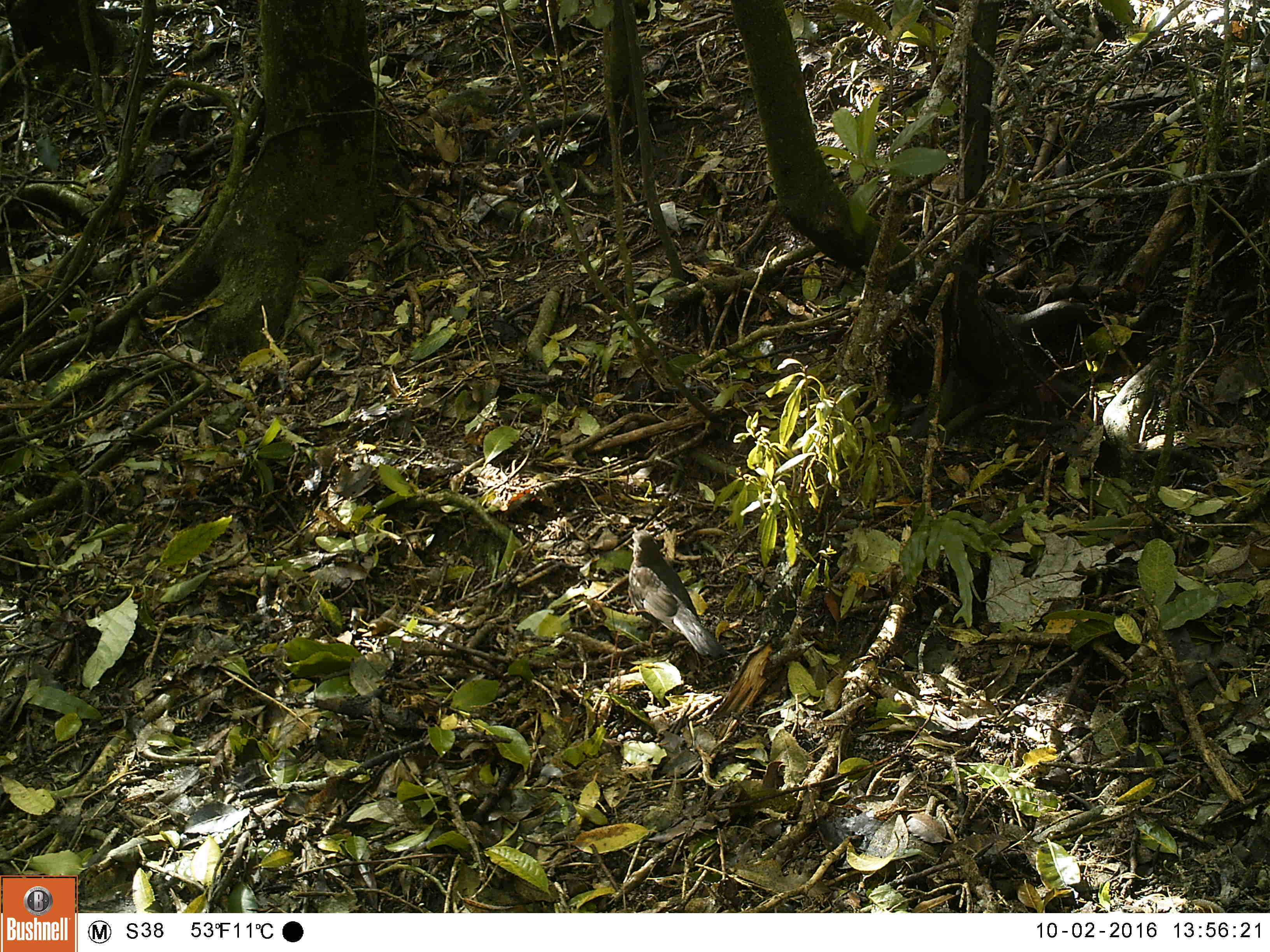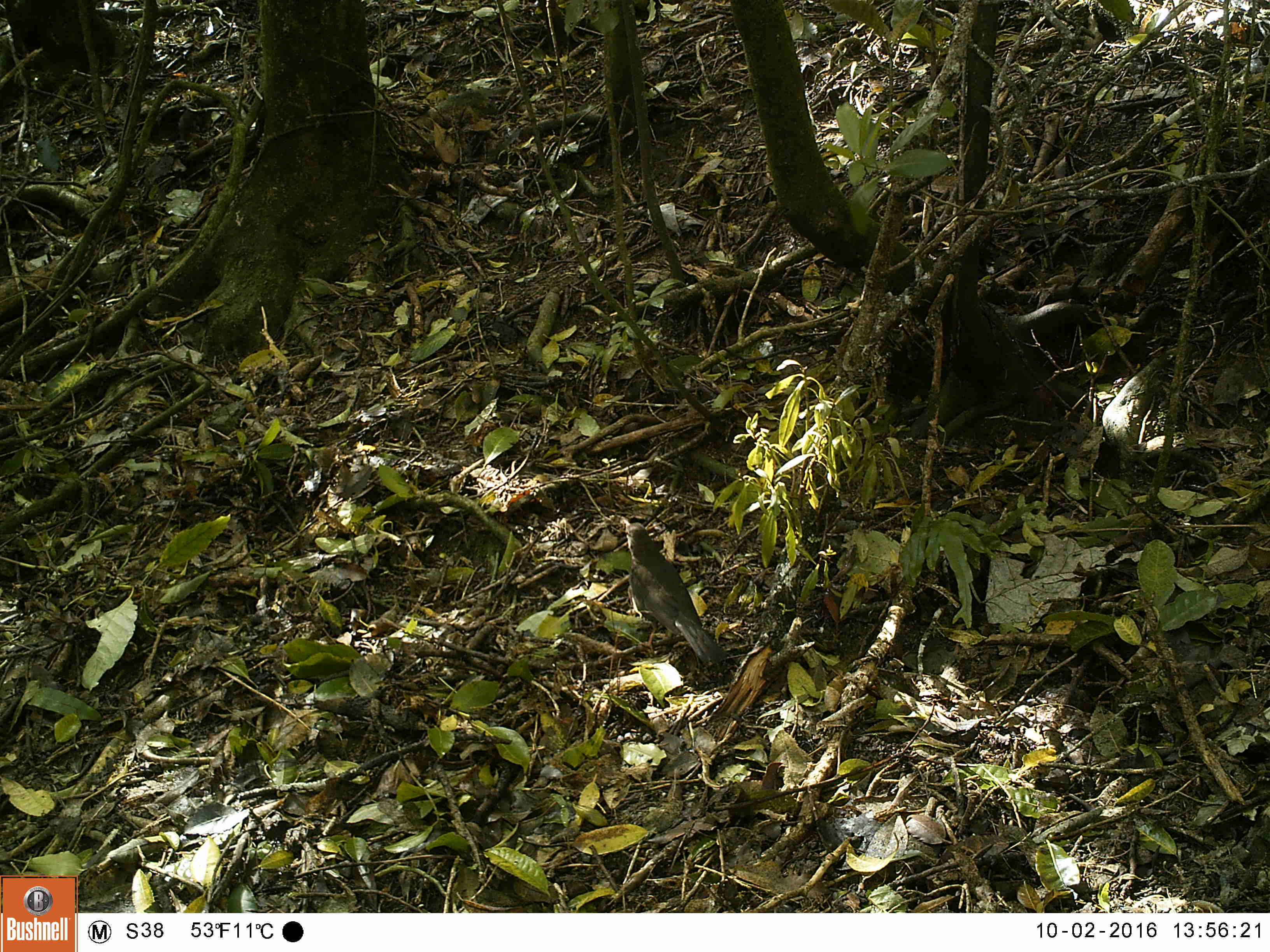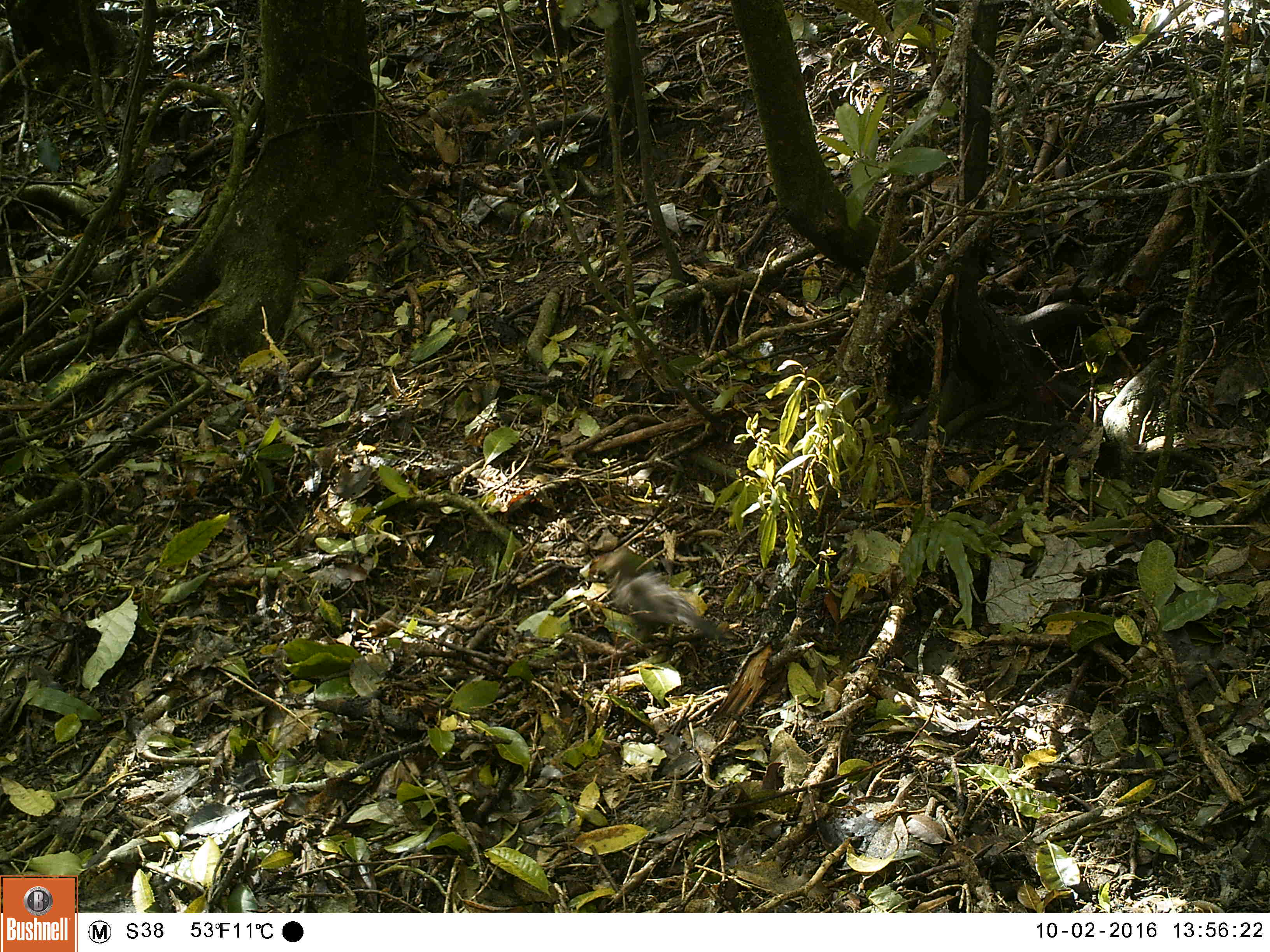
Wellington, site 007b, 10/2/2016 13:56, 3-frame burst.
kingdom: Animalia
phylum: Chordata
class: Aves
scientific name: Aves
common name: bird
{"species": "bird (Aves)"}